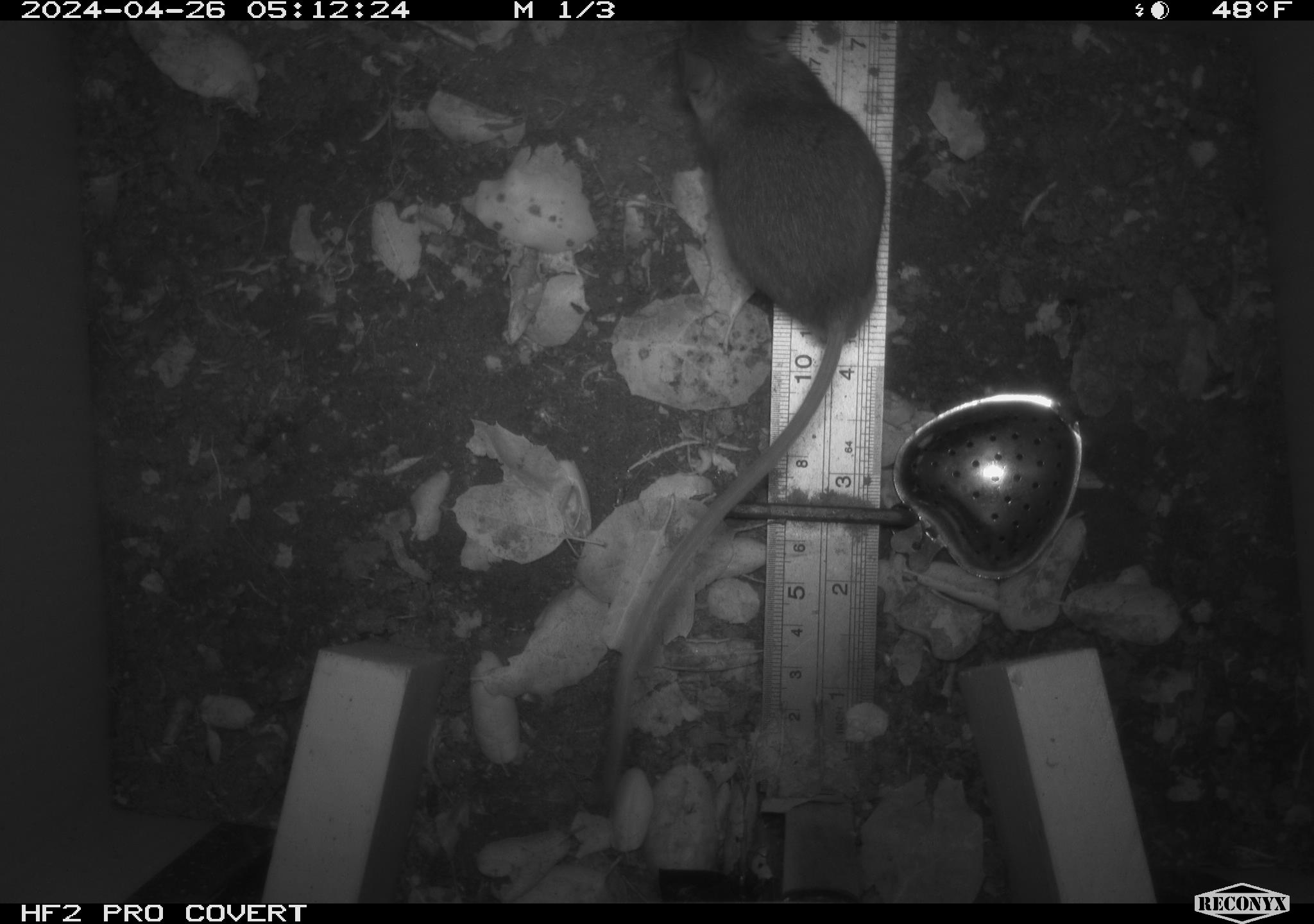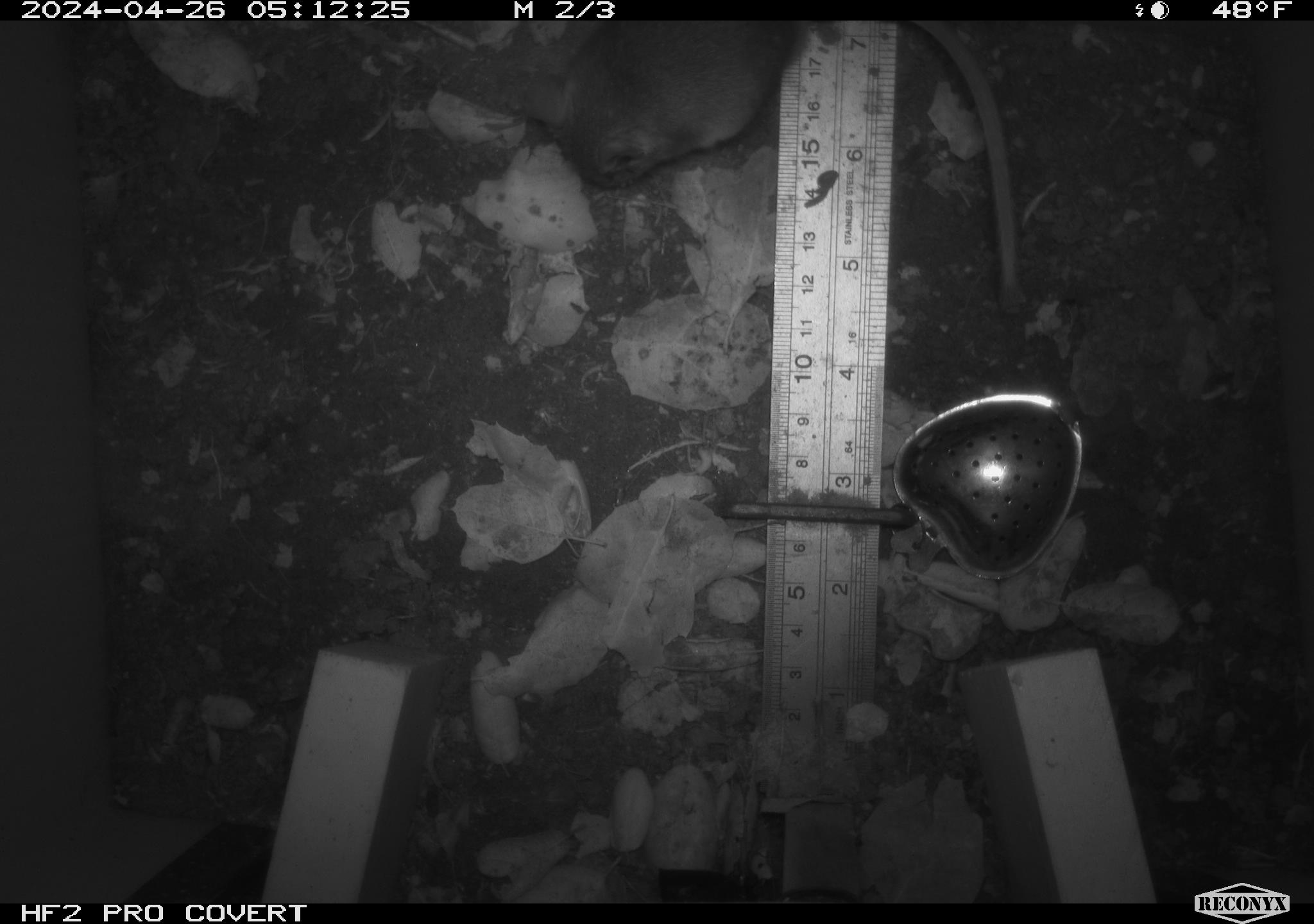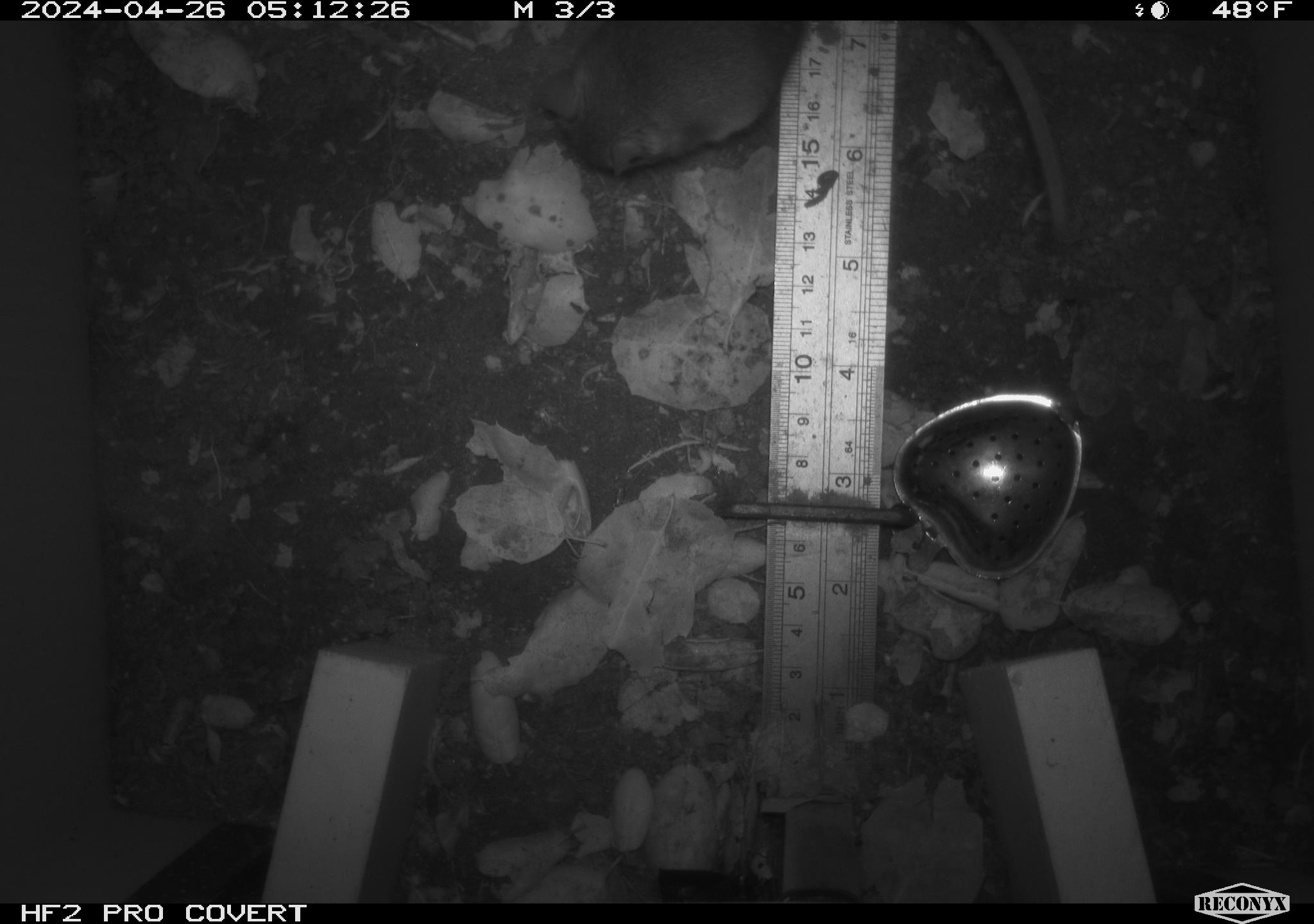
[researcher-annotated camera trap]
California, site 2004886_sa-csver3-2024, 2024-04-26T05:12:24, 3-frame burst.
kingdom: Animalia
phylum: Chordata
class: Mammalia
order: Rodentia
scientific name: Rodentia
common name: rodent